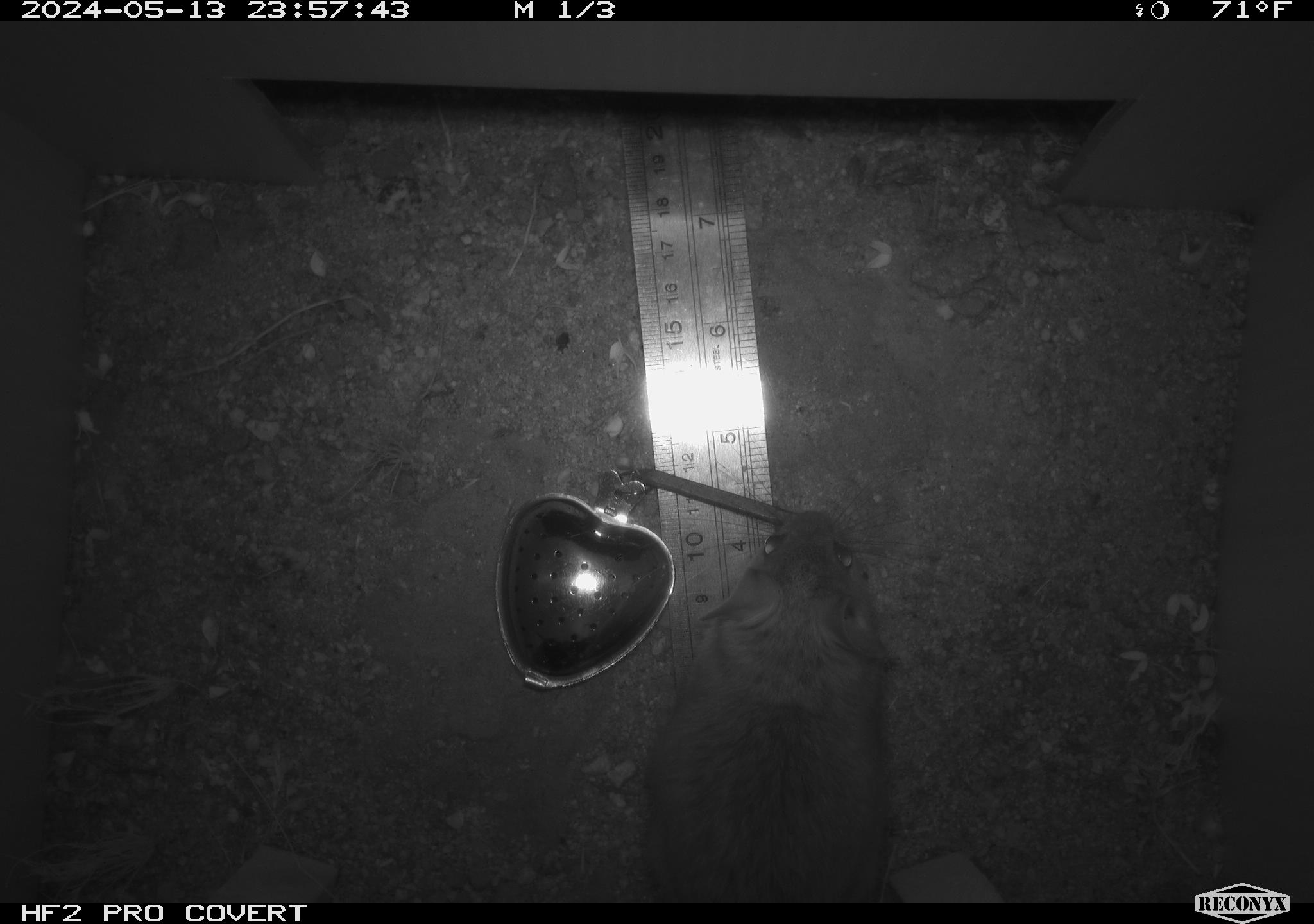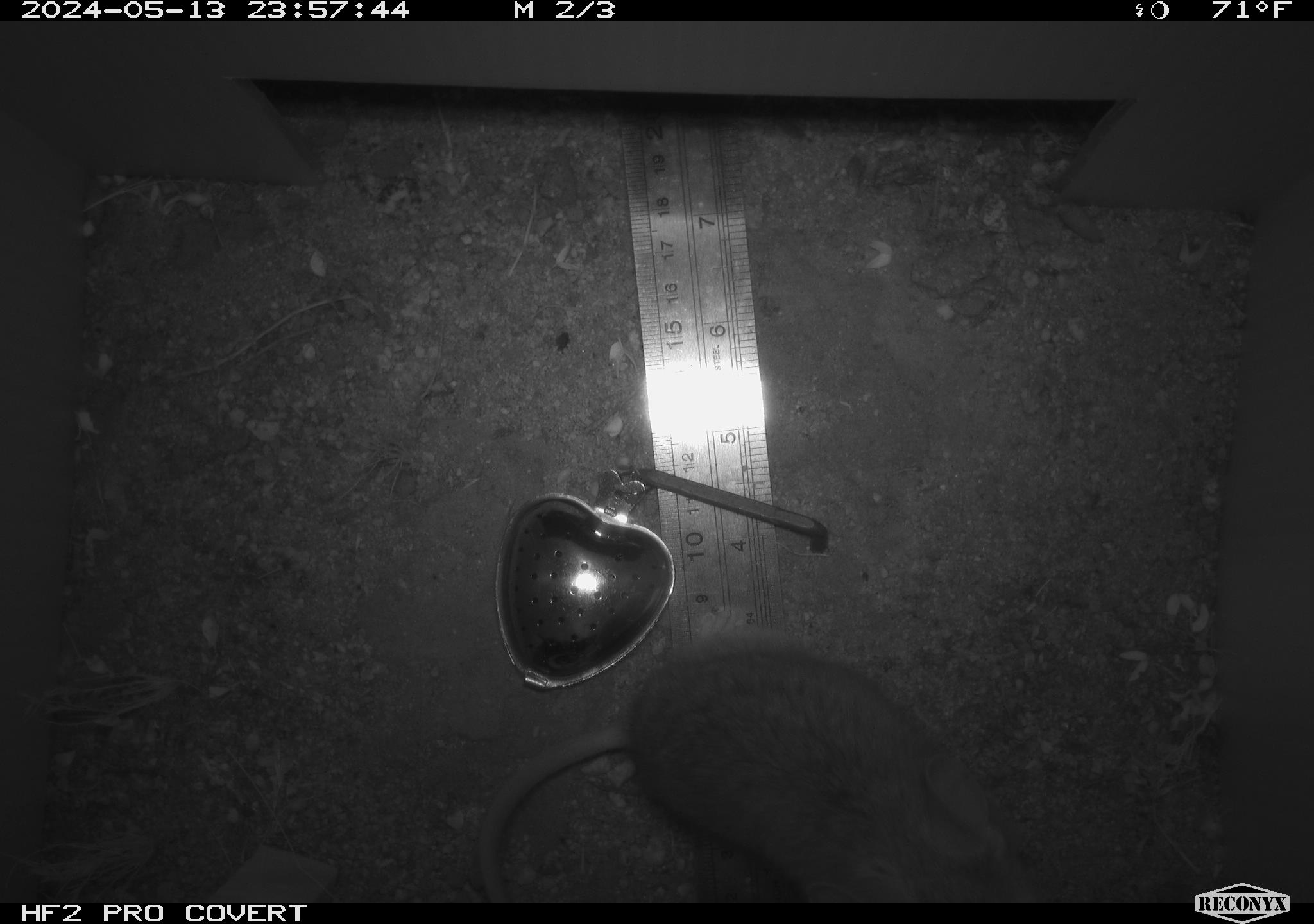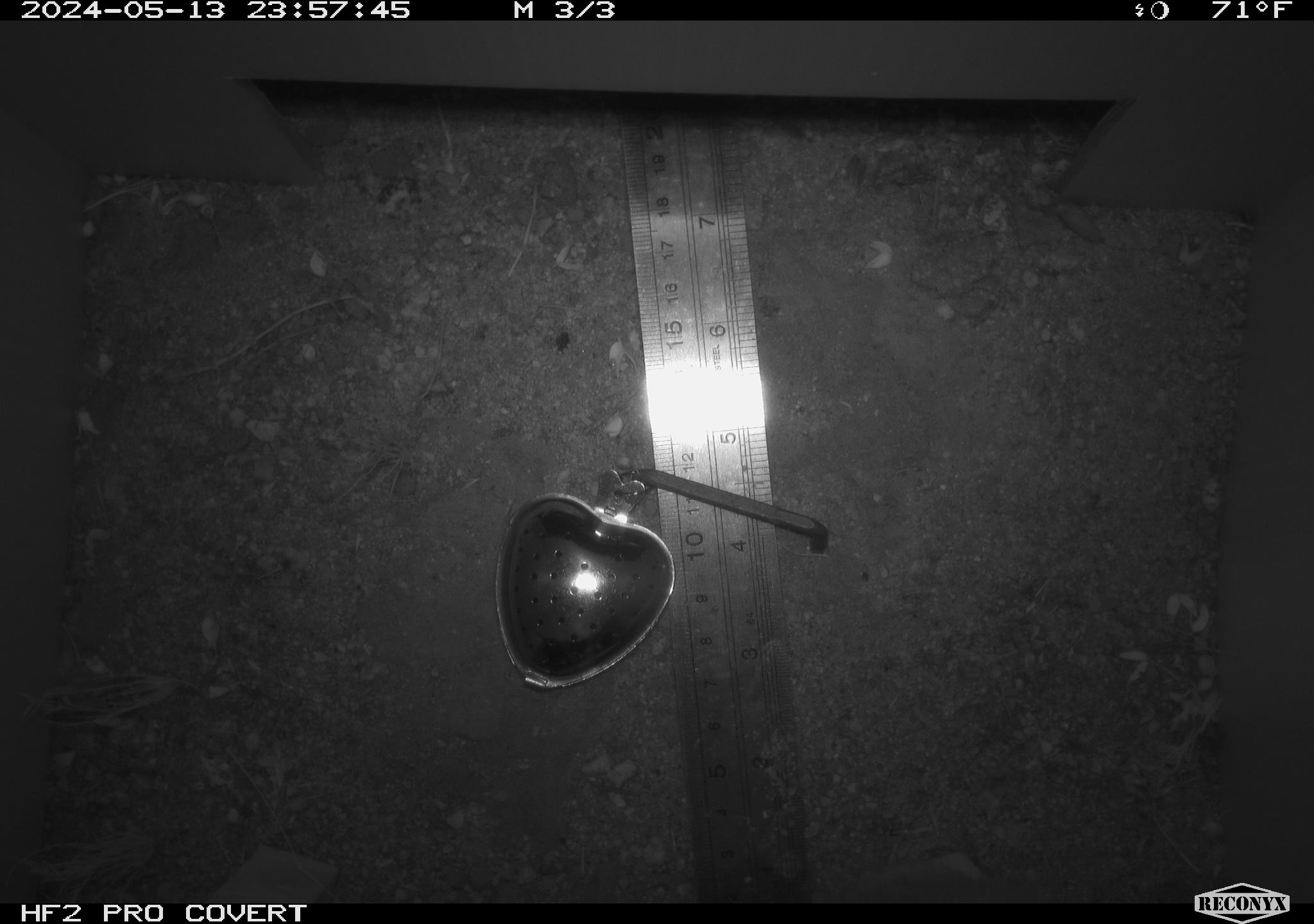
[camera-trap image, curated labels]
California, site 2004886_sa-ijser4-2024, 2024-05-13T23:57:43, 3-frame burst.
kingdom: Animalia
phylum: Chordata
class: Mammalia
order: Rodentia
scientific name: Rodentia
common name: woodrat or rat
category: woodrat or rat species